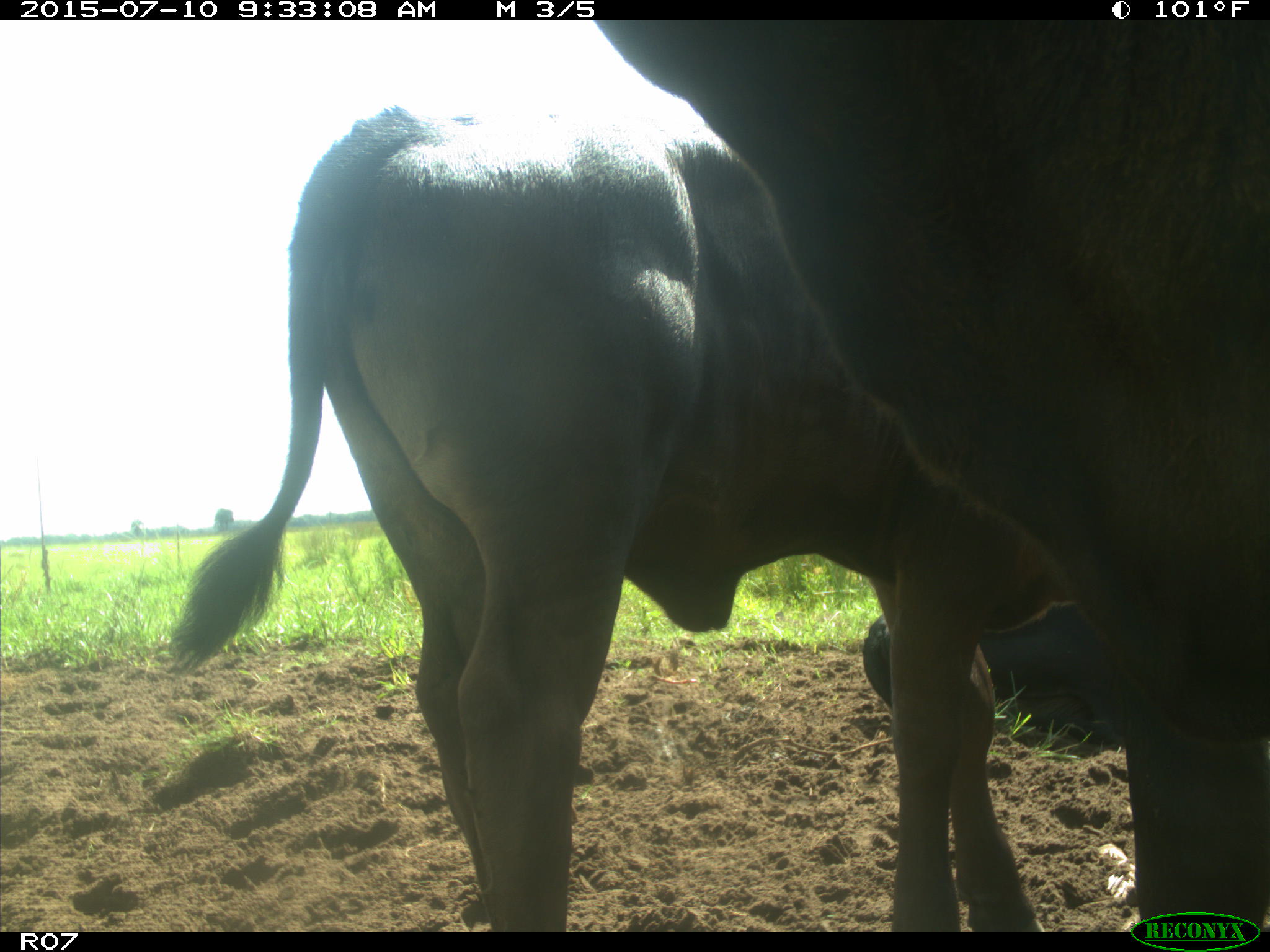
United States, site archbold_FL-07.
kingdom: Animalia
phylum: Chordata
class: Mammalia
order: Artiodactyla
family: Bovidae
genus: Bos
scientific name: Bos taurus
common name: domestic cow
Bos taurus (domestic cow).